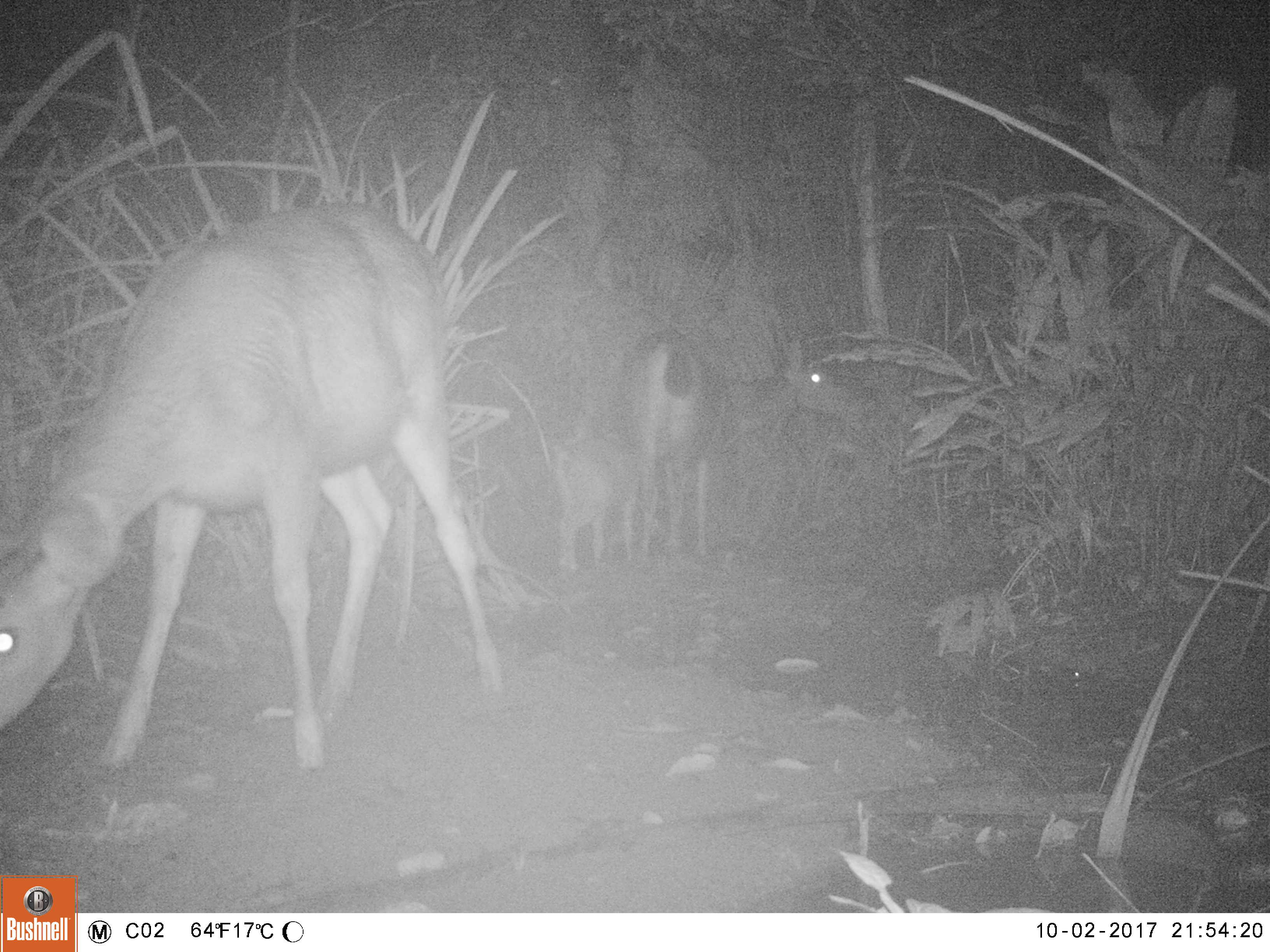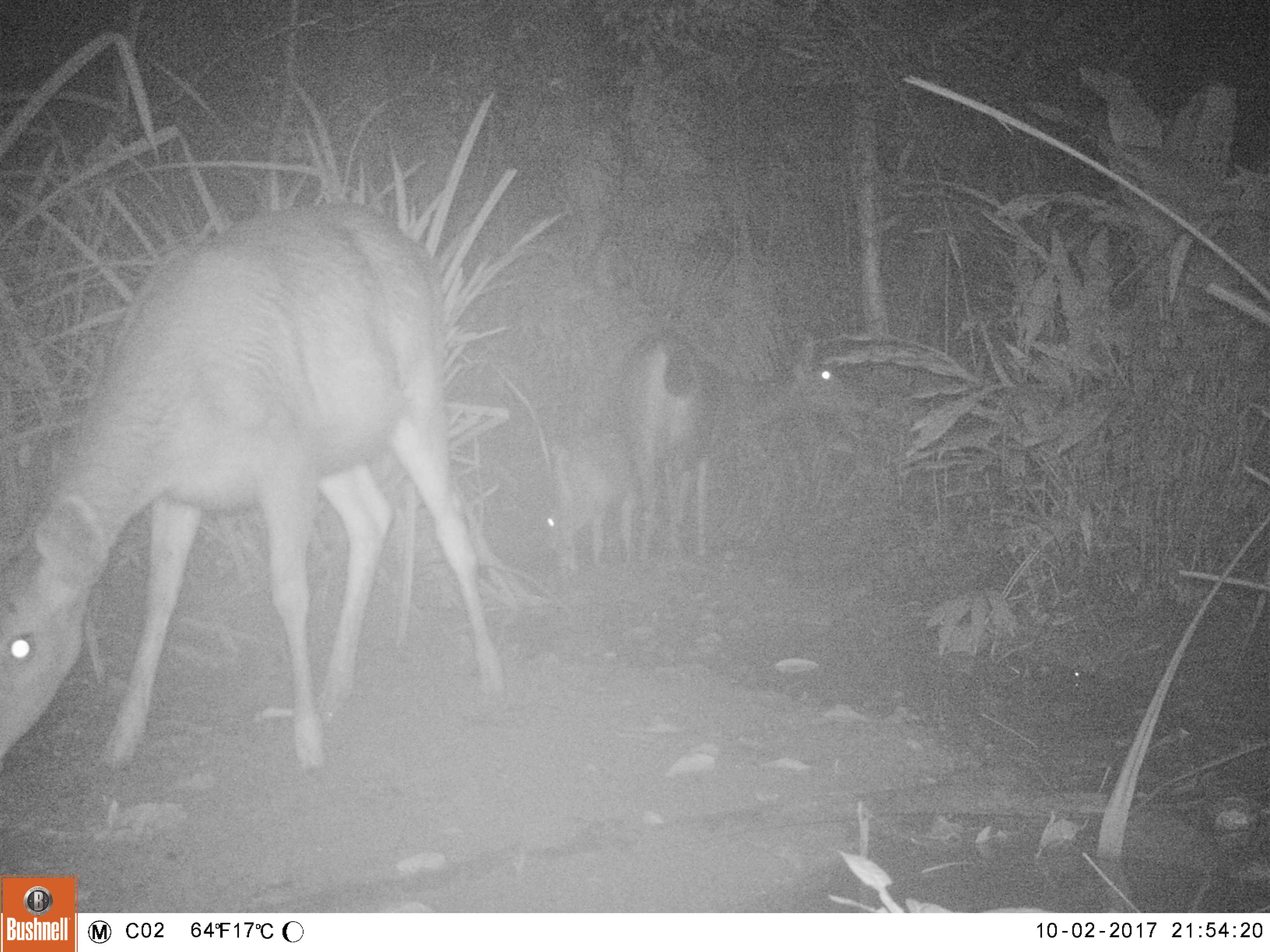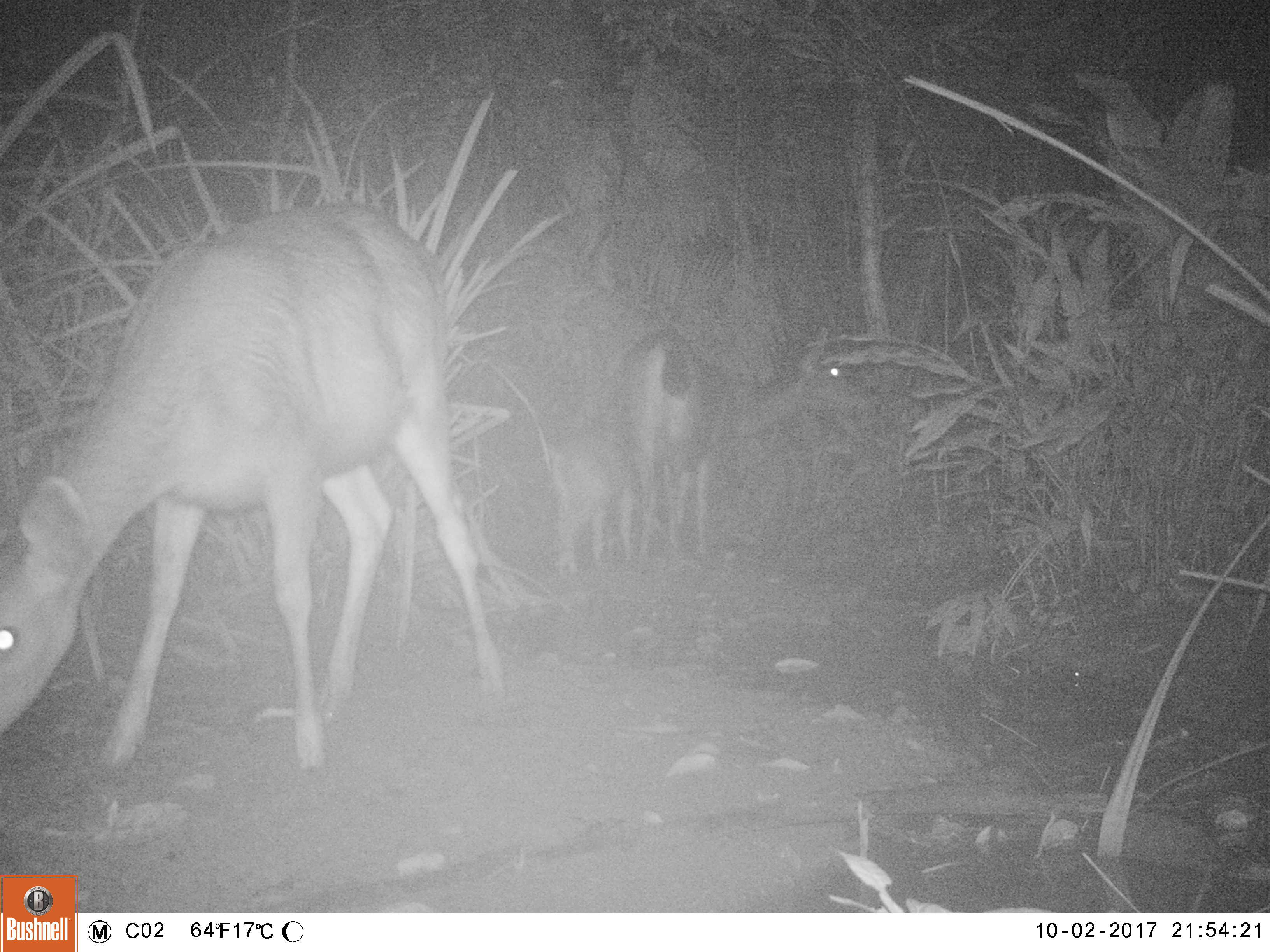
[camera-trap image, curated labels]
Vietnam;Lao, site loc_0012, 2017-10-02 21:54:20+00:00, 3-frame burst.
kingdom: Animalia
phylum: Chordata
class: Mammalia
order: Artiodactyla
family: Cervidae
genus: Rusa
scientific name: Rusa unicolor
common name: sambar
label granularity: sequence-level